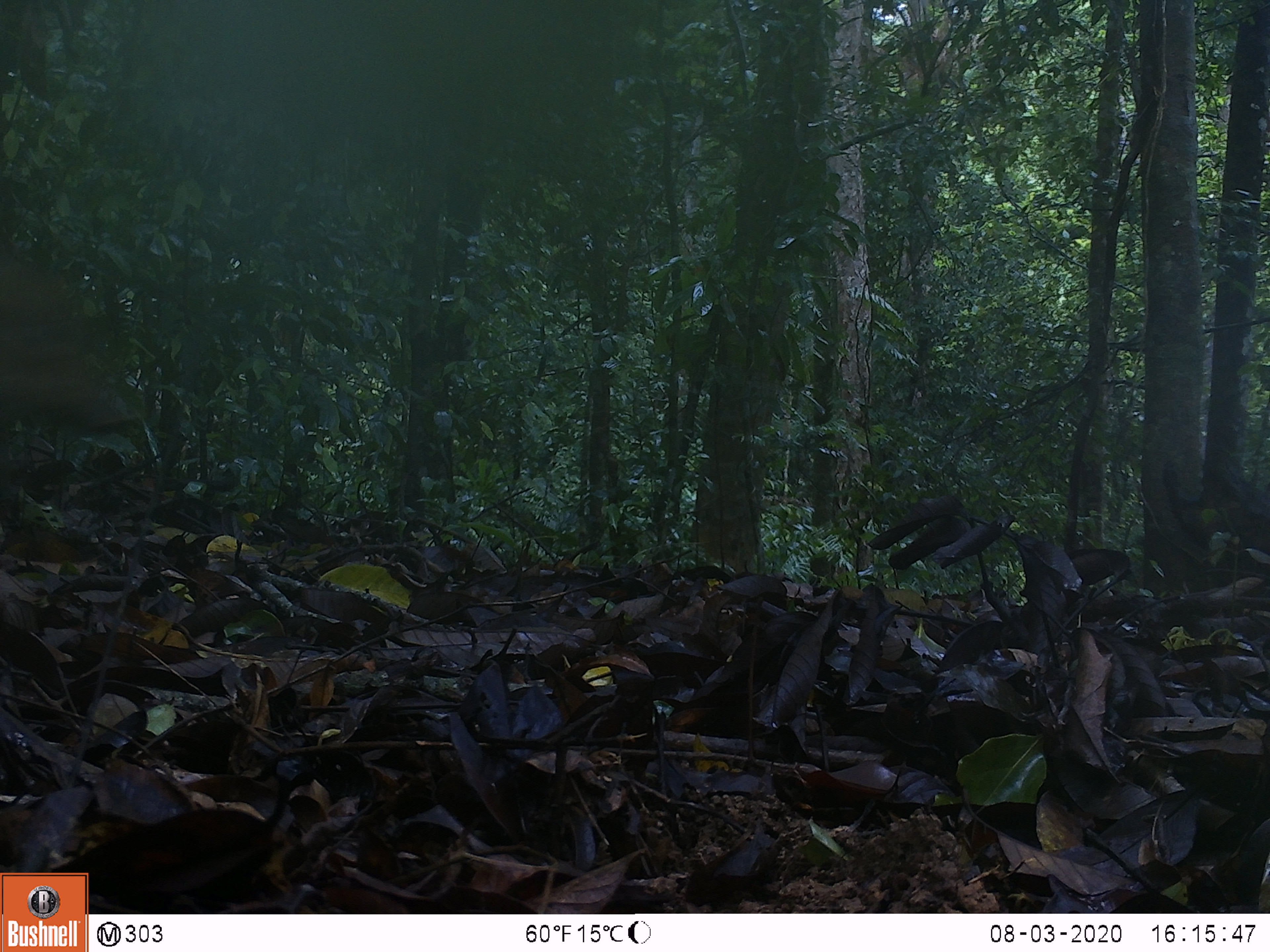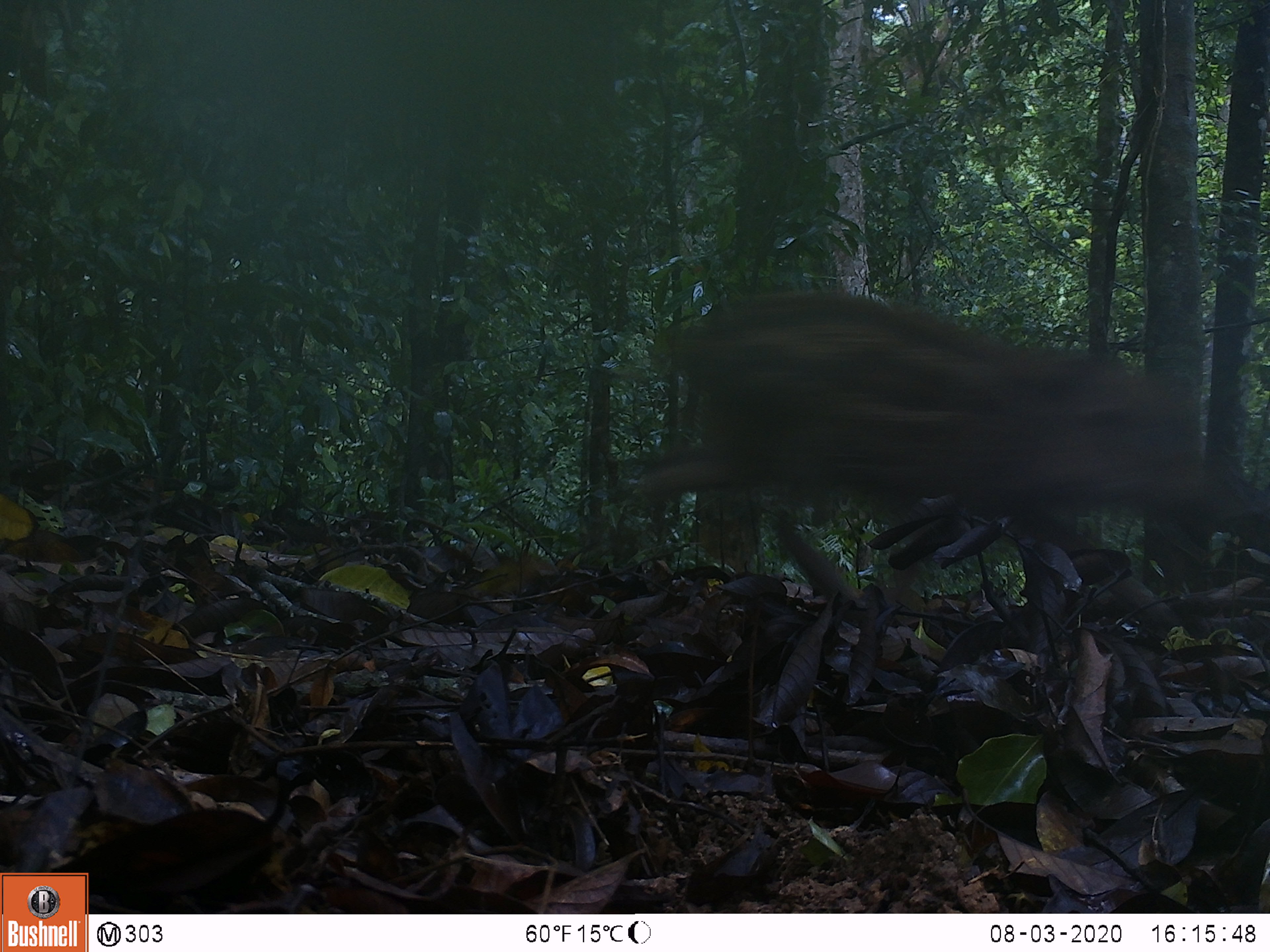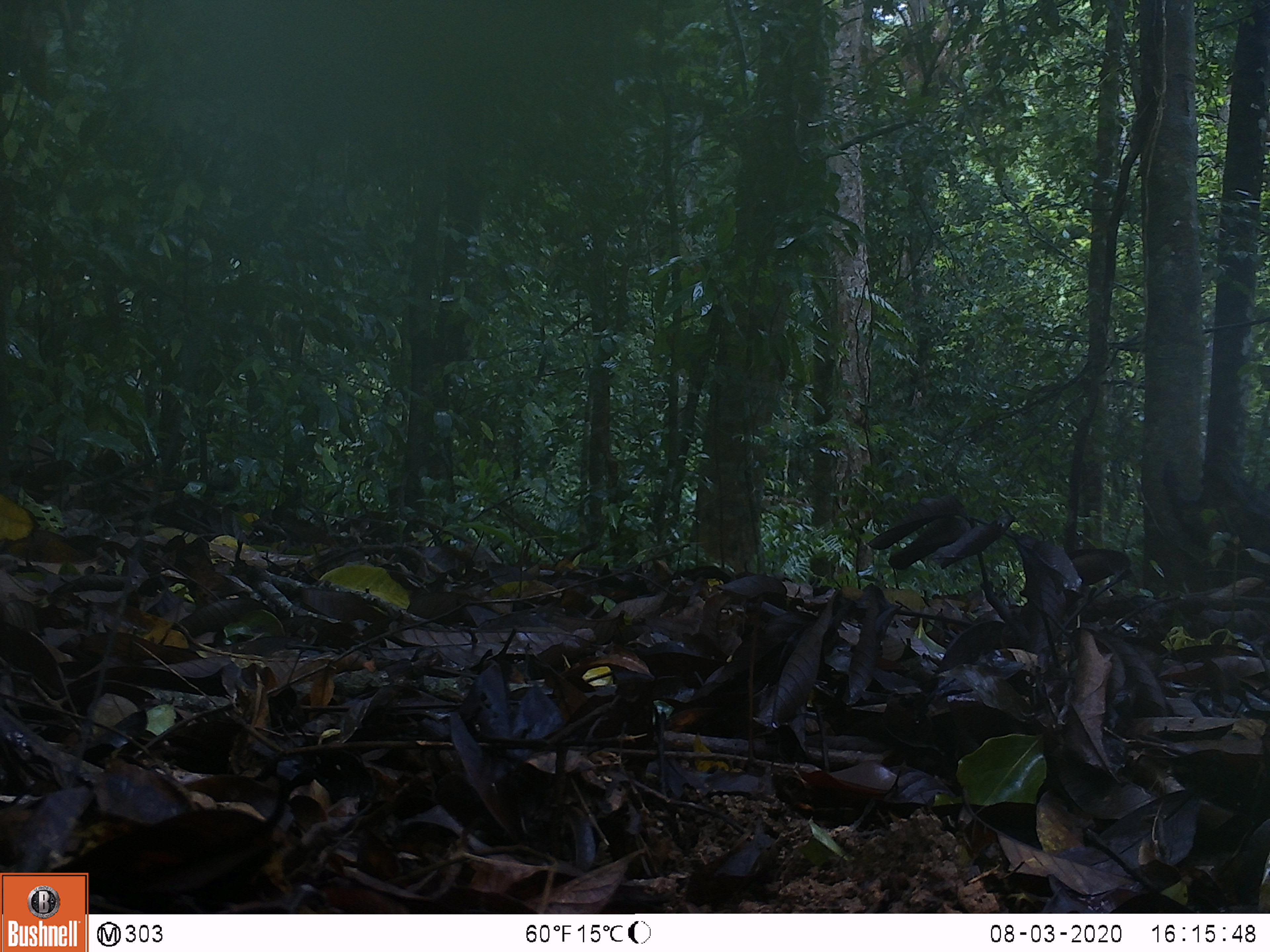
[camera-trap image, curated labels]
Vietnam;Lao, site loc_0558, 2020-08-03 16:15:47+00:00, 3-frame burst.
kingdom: Animalia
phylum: Chordata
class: Mammalia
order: Artiodactyla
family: Suidae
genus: Sus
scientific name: Sus scrofa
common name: eurasian wild pig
Eurasian wild pig (Sus scrofa). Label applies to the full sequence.